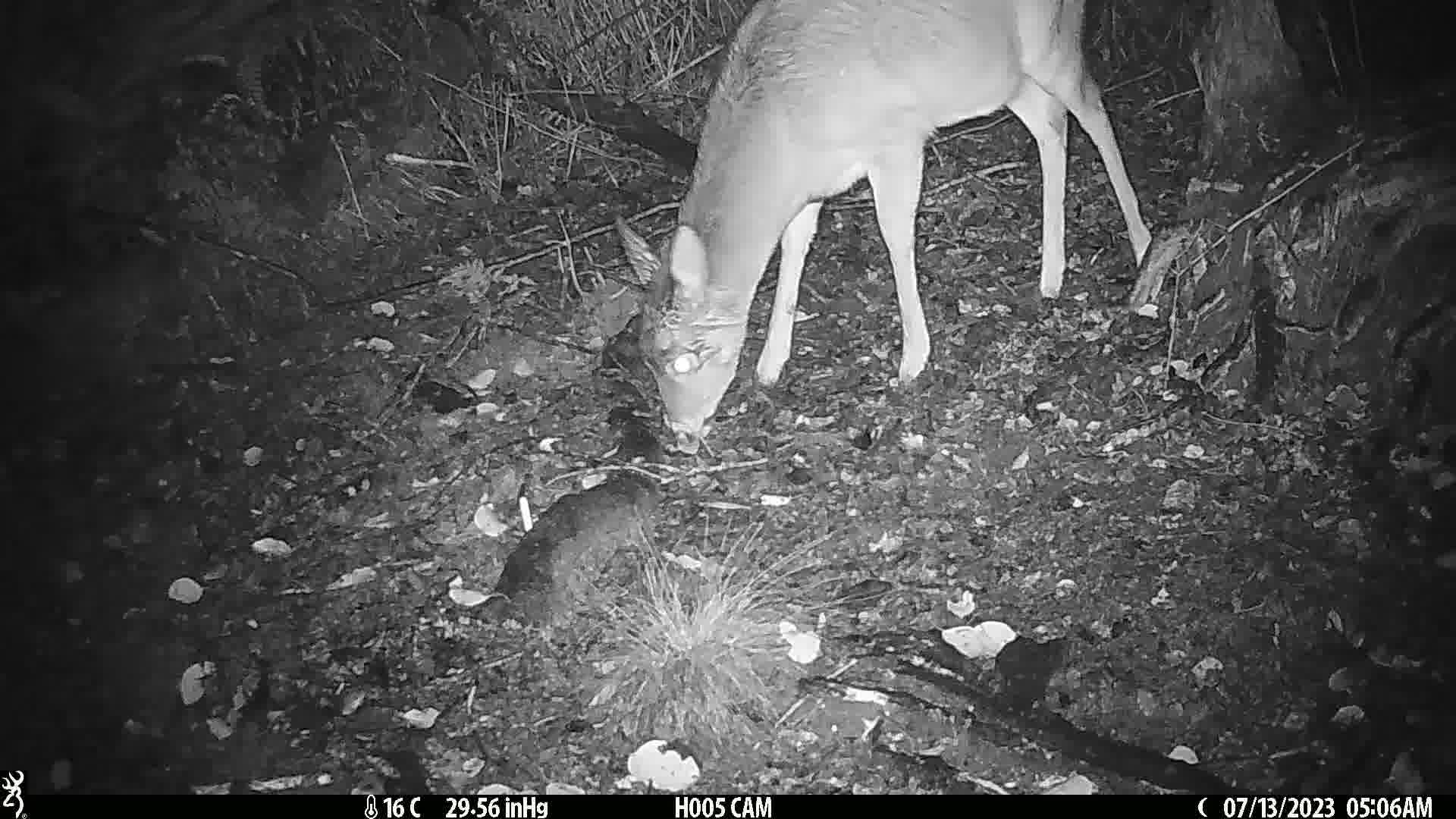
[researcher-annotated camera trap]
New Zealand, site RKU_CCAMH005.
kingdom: Animalia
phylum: Chordata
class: Mammalia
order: Artiodactyla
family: Cervidae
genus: Odocoileus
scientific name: Odocoileus virginianus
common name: white-tailed deer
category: white tailed deer